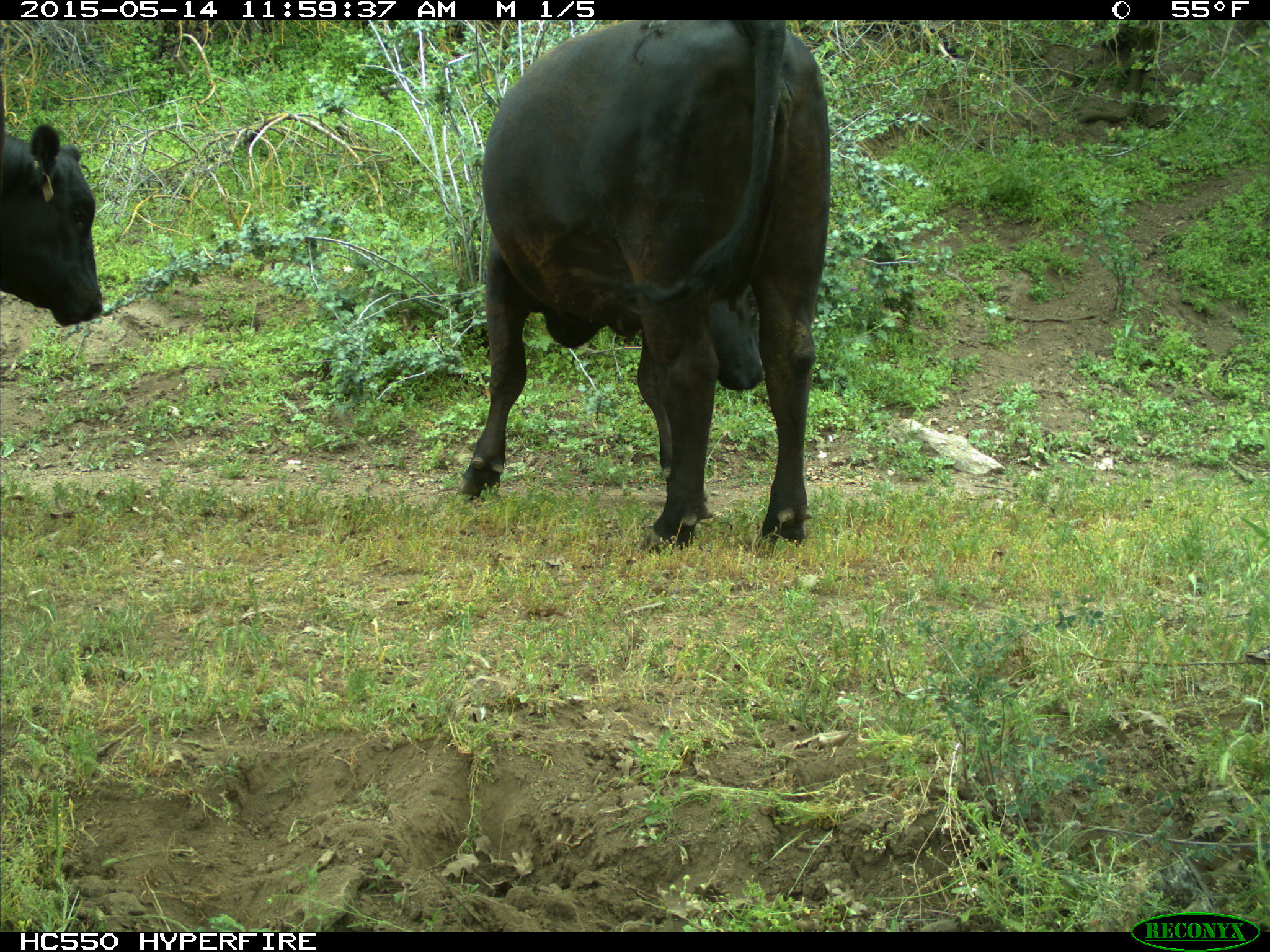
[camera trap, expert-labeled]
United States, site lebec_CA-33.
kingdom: Animalia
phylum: Chordata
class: Mammalia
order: Artiodactyla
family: Bovidae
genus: Bos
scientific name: Bos taurus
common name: domestic cow